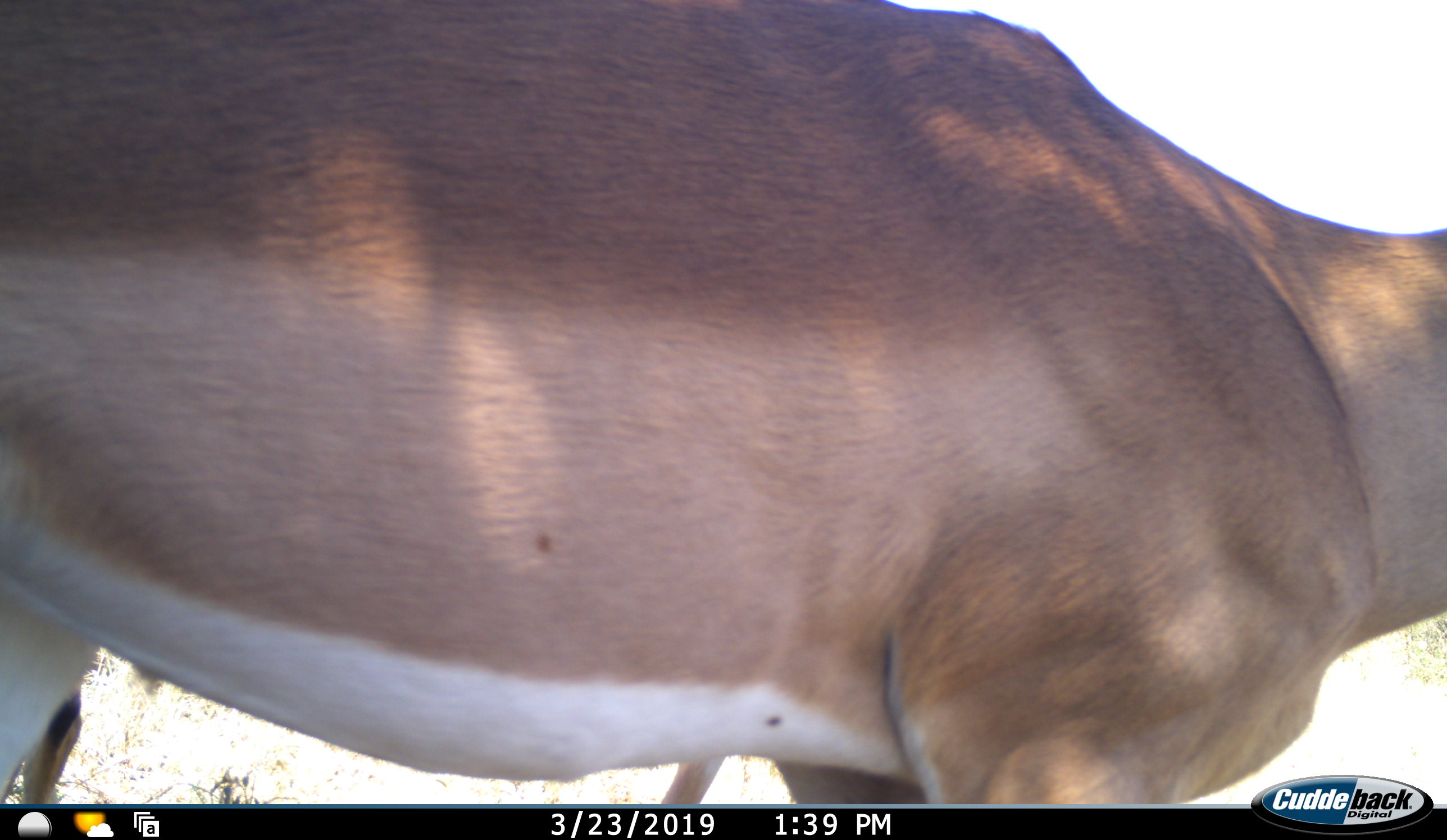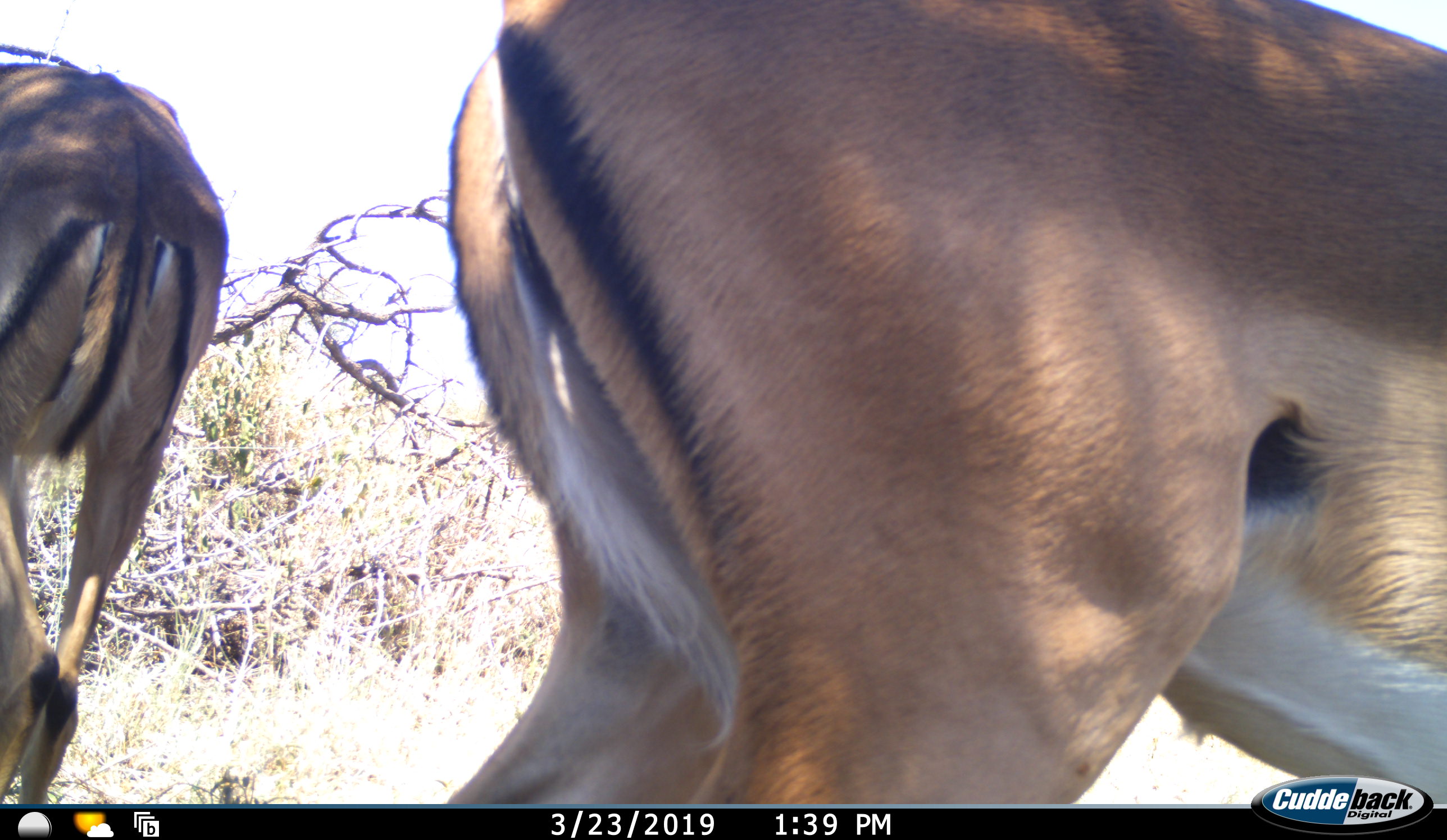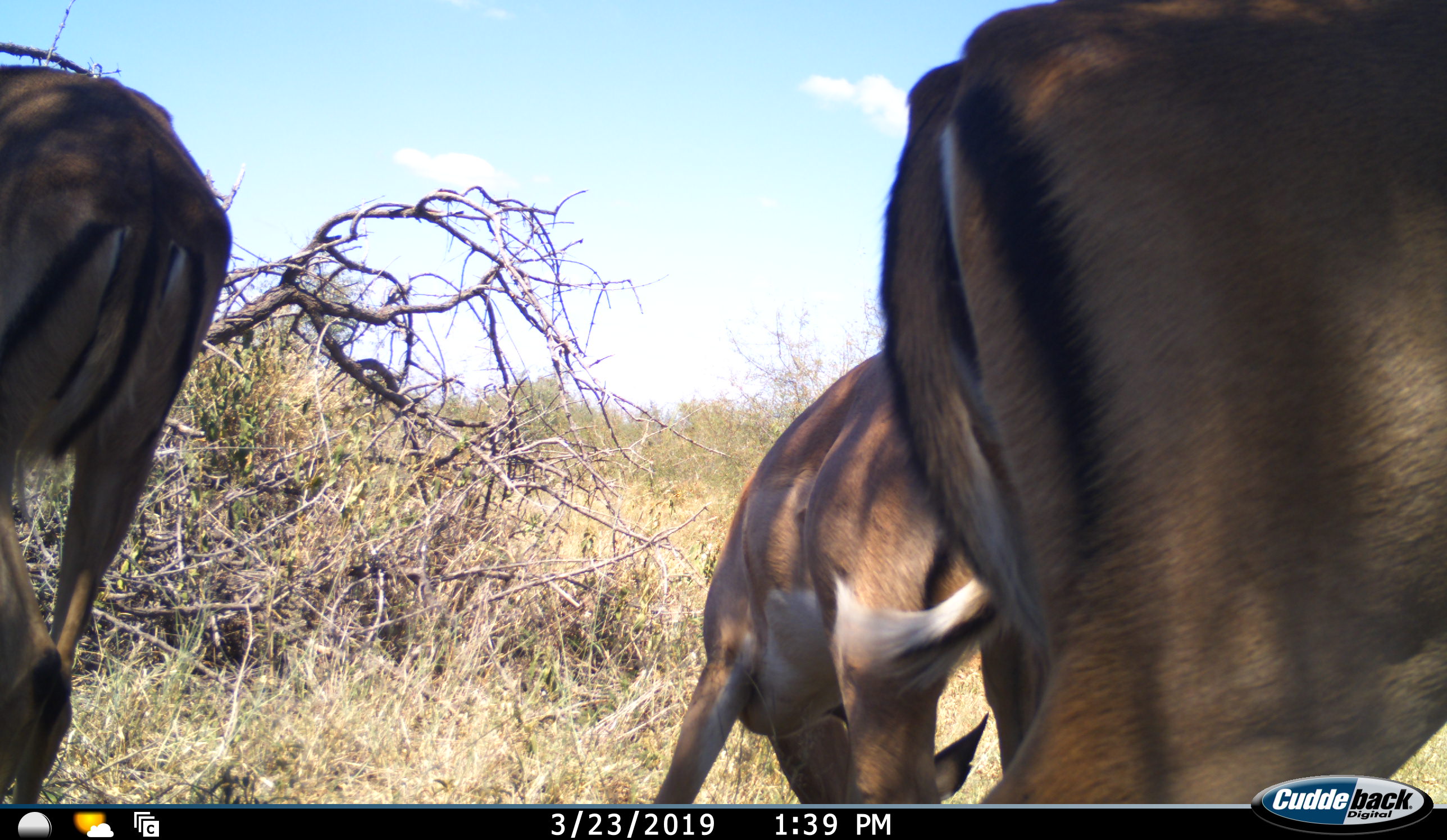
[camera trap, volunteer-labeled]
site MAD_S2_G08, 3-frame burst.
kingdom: Animalia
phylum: Chordata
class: Mammalia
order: Artiodactyla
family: Bovidae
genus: Aepyceros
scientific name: Aepyceros melampus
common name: impala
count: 3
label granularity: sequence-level